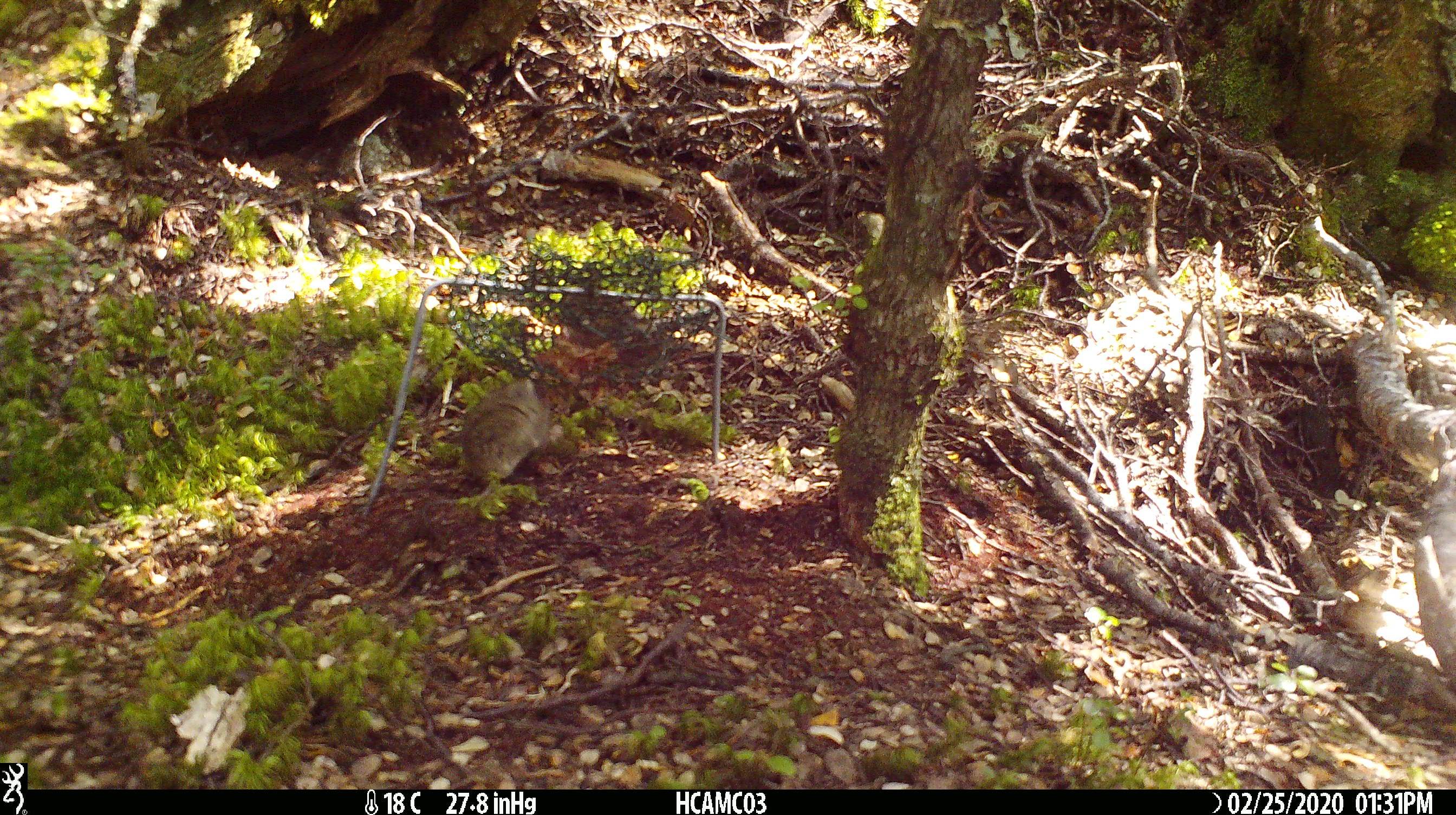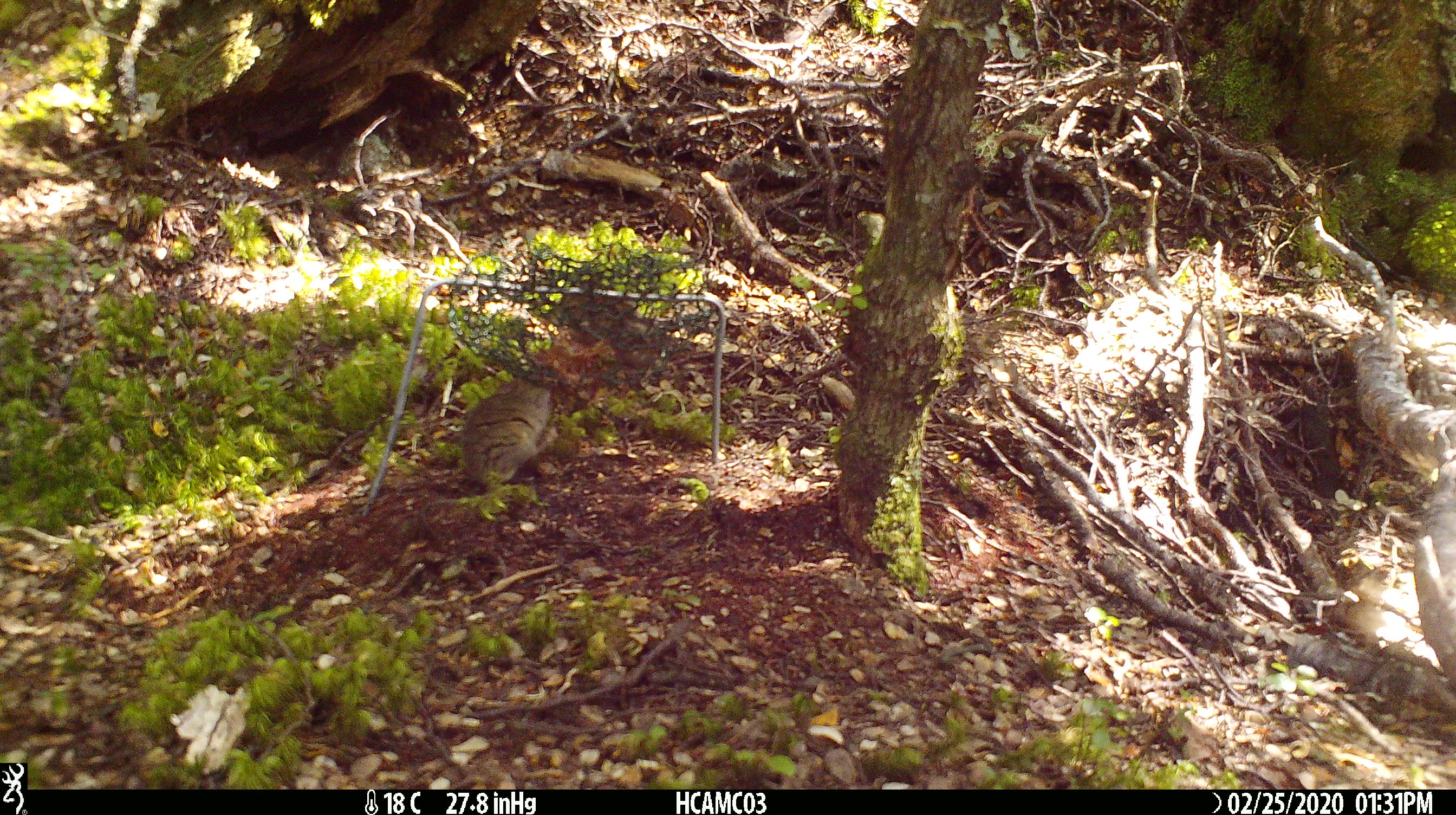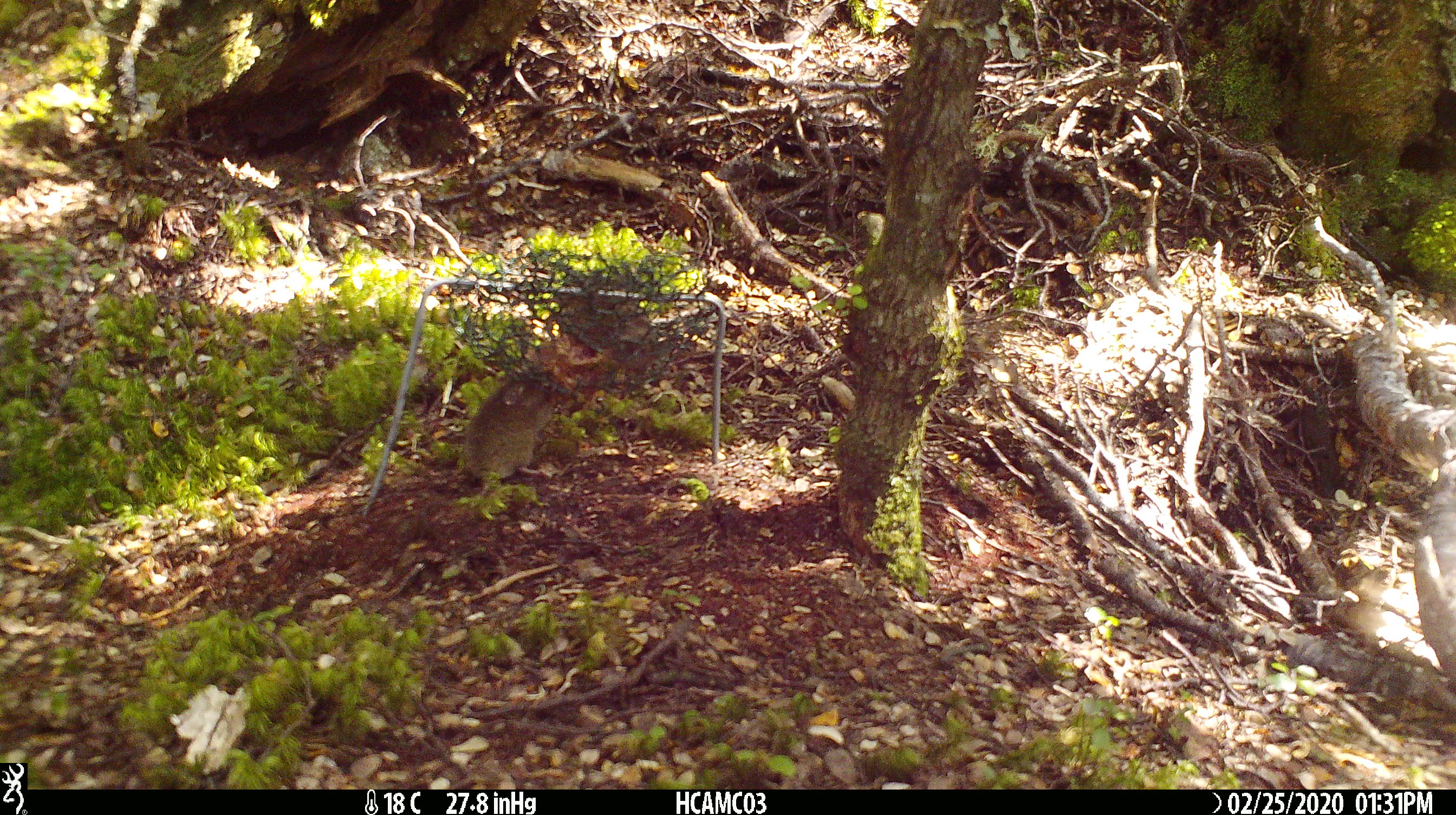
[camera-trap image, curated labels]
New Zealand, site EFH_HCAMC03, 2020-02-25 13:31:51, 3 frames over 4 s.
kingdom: Animalia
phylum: Chordata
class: Mammalia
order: Rodentia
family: Muridae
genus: Mus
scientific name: Mus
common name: mouse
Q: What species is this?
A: Mouse (Mus).